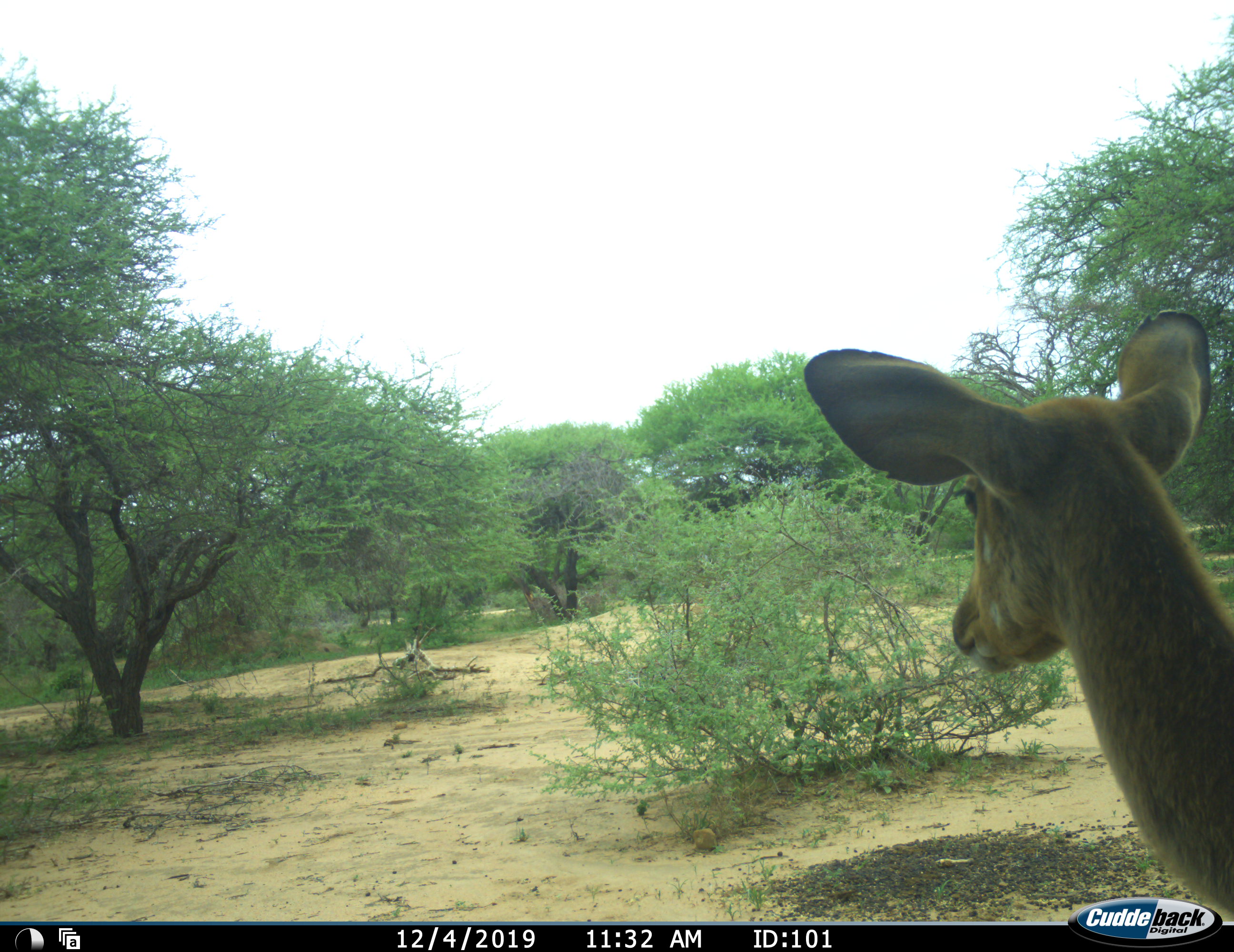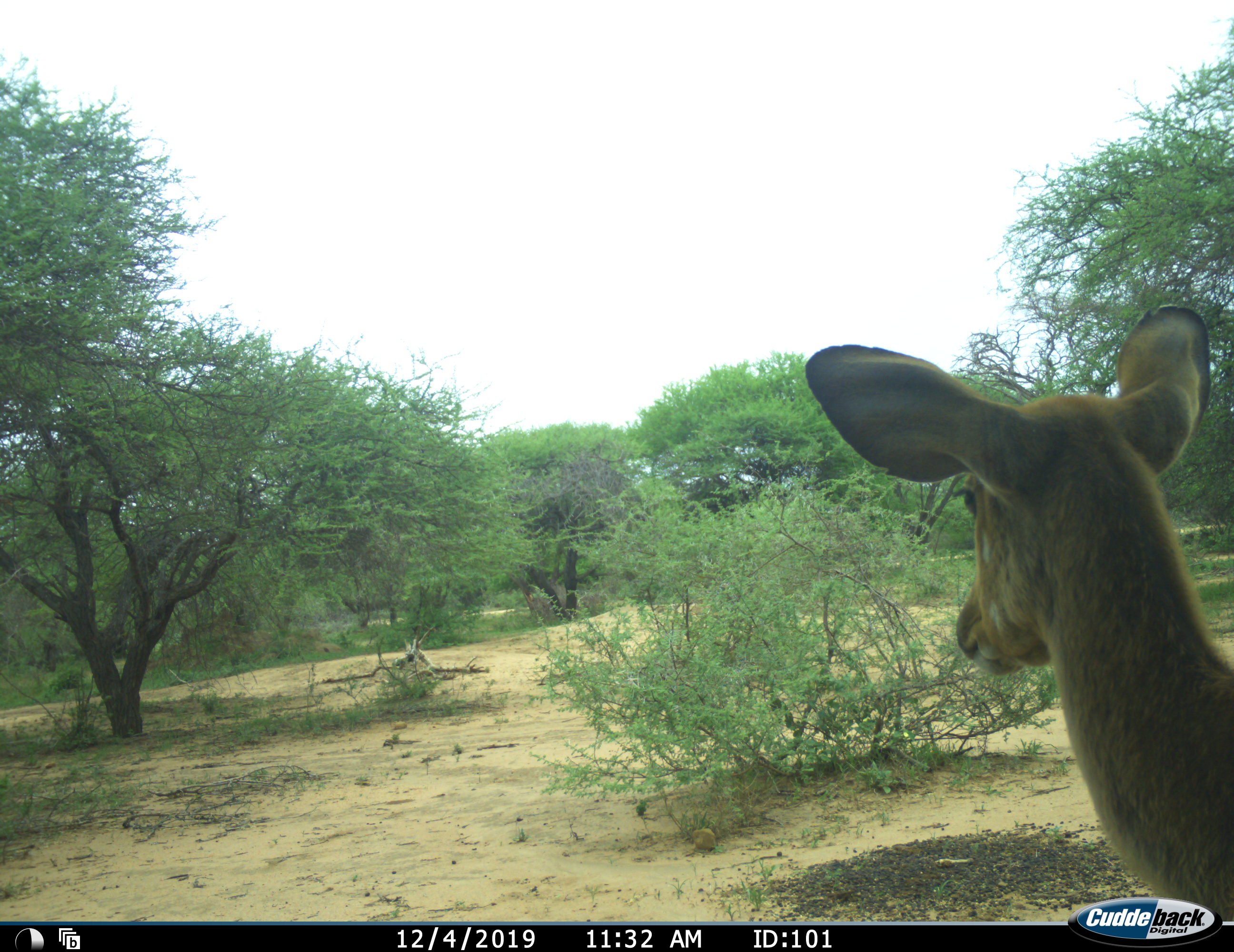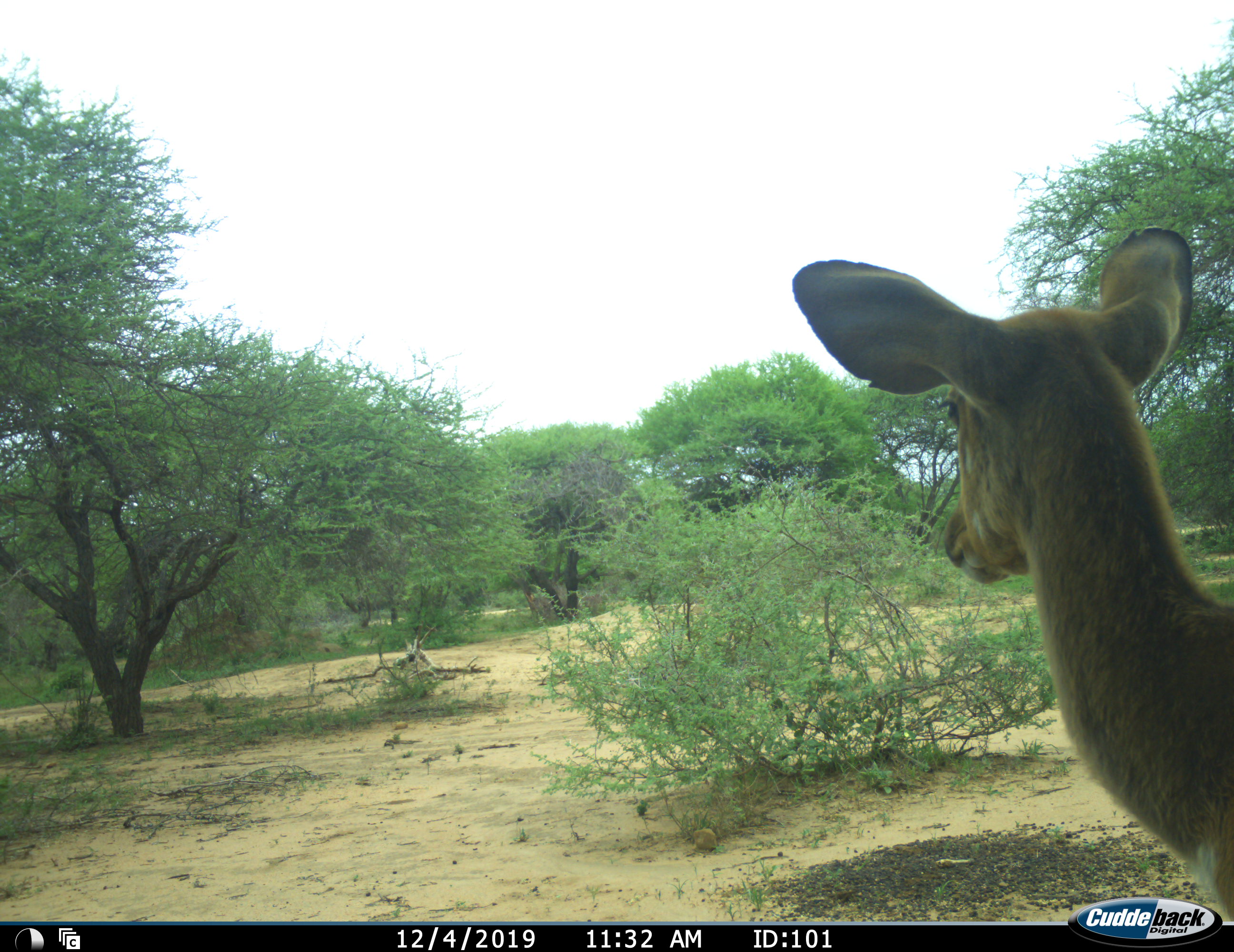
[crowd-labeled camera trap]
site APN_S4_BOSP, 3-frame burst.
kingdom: Animalia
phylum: Chordata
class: Mammalia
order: Artiodactyla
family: Bovidae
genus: Aepyceros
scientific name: Aepyceros melampus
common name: impala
Impala (Aepyceros melampus), count 1. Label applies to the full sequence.